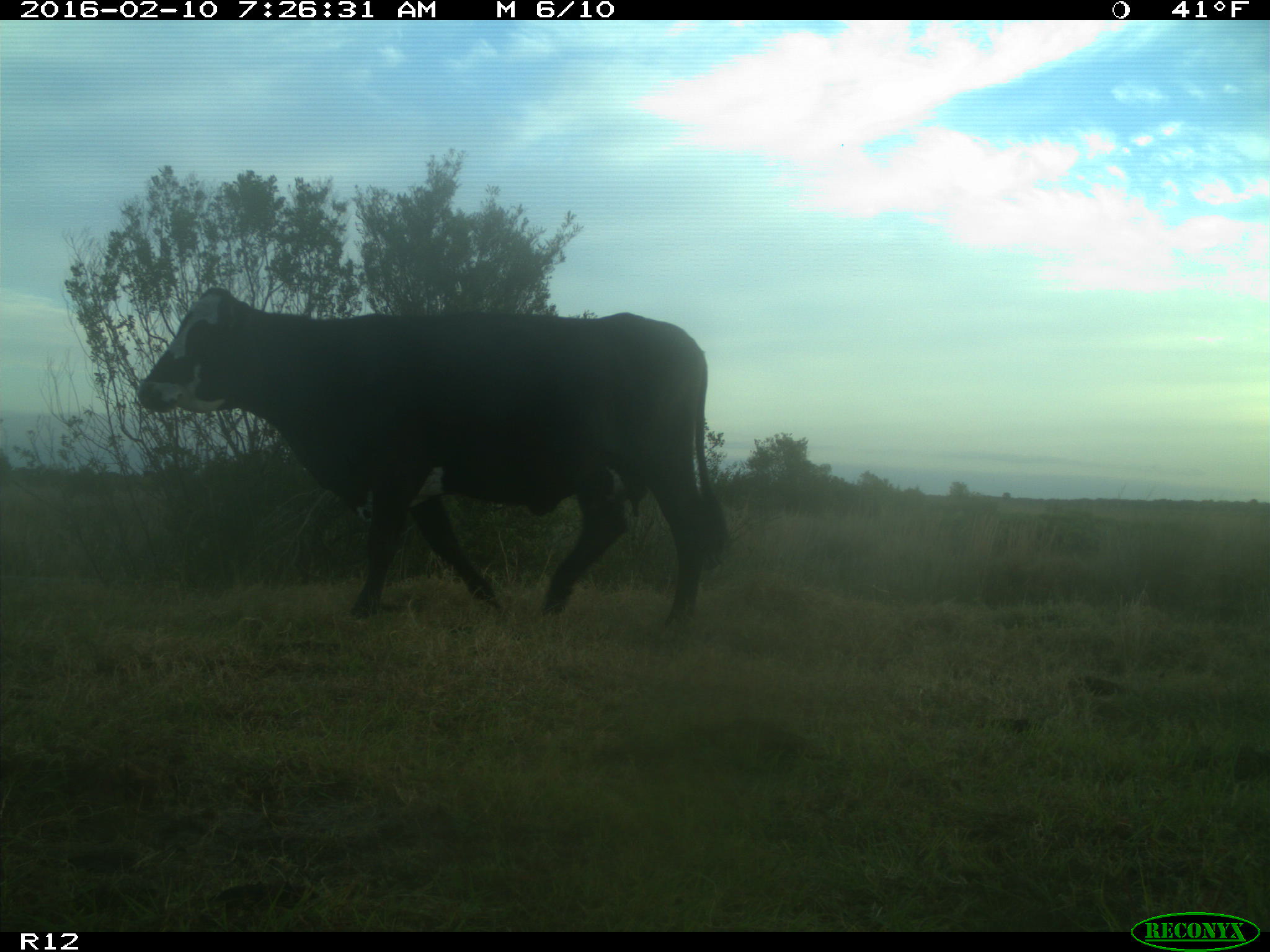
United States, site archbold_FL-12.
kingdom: Animalia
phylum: Chordata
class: Mammalia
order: Artiodactyla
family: Bovidae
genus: Bos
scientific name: Bos taurus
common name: domestic cow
Bos taurus (domestic cow).